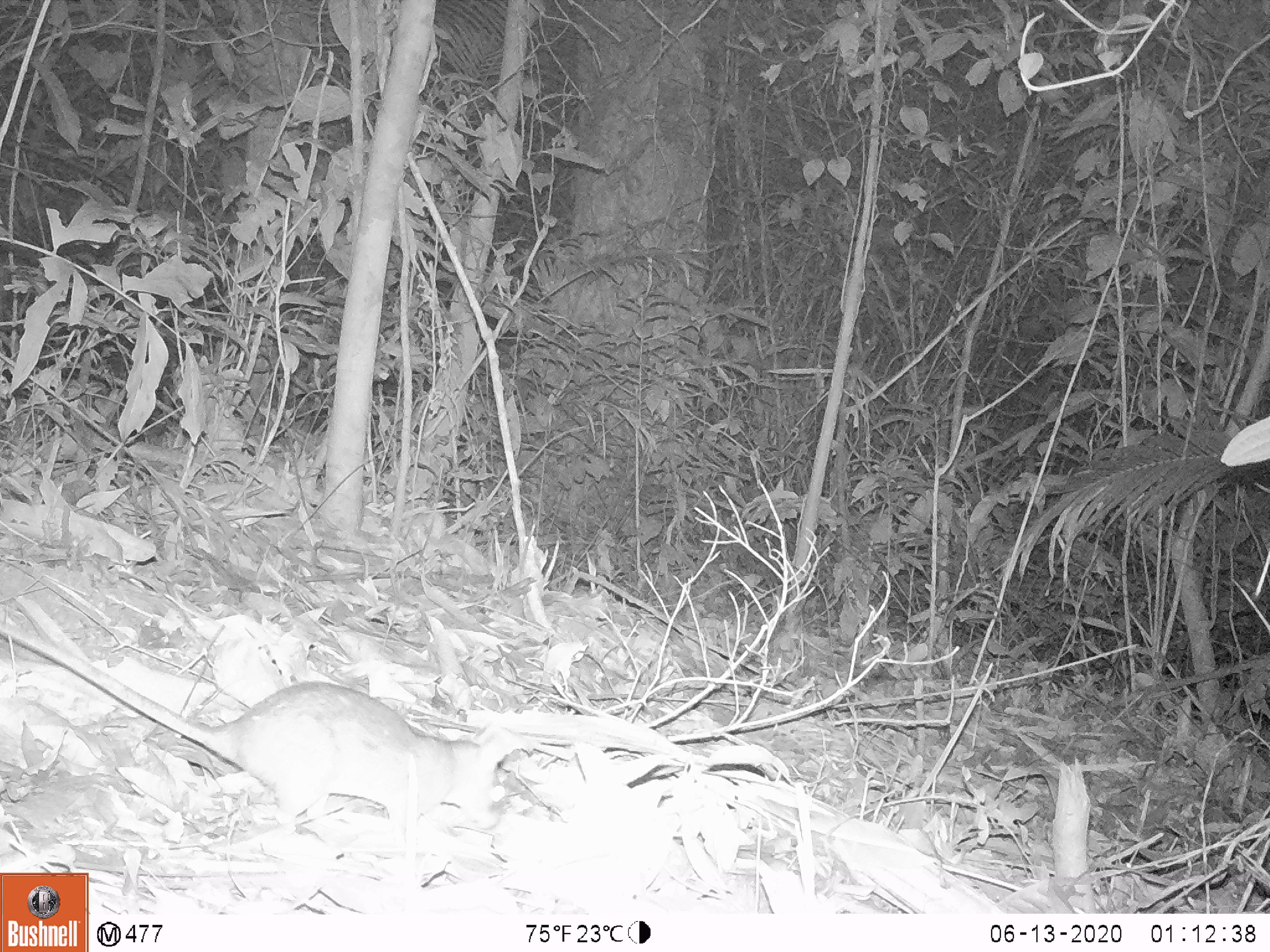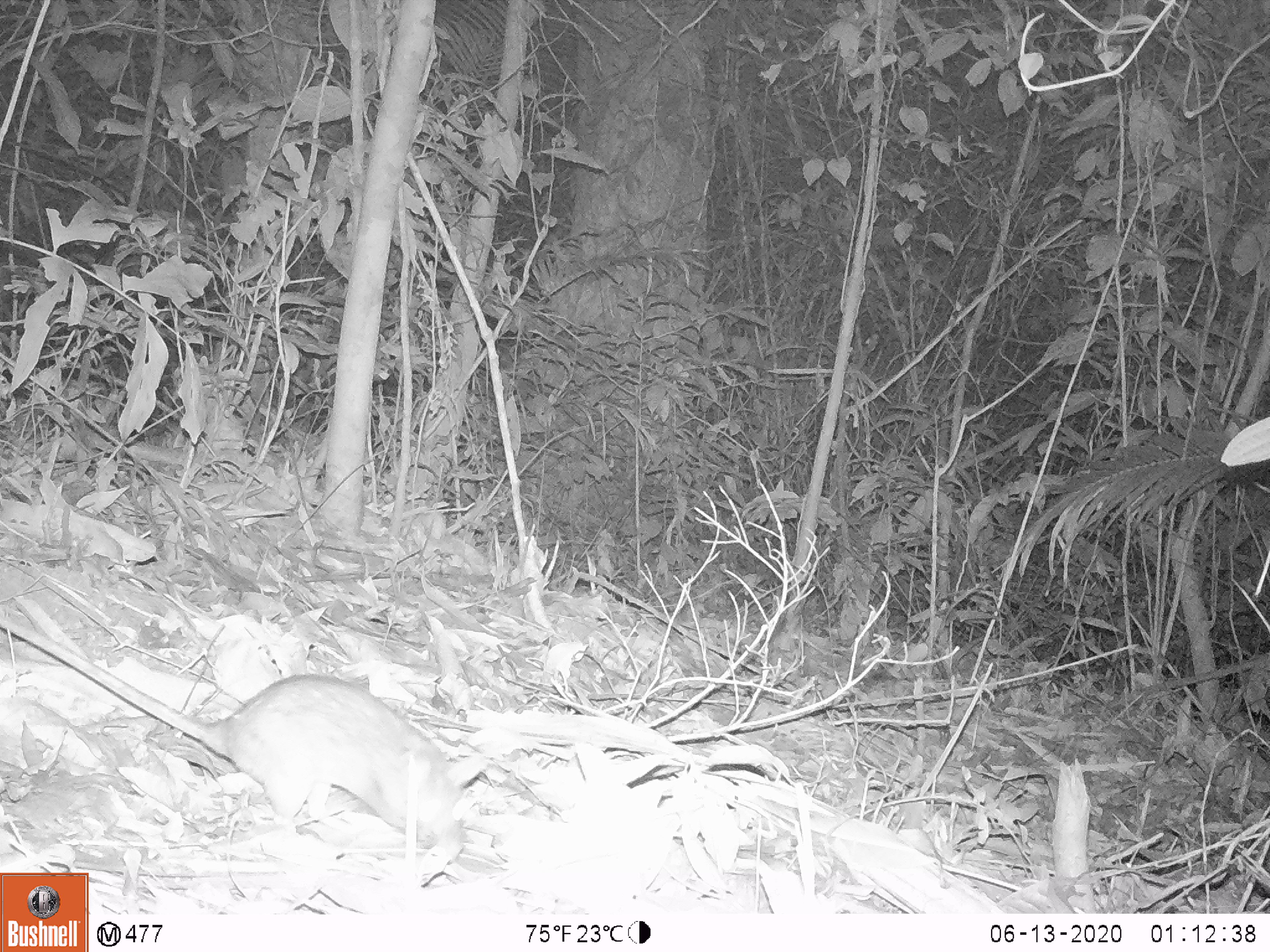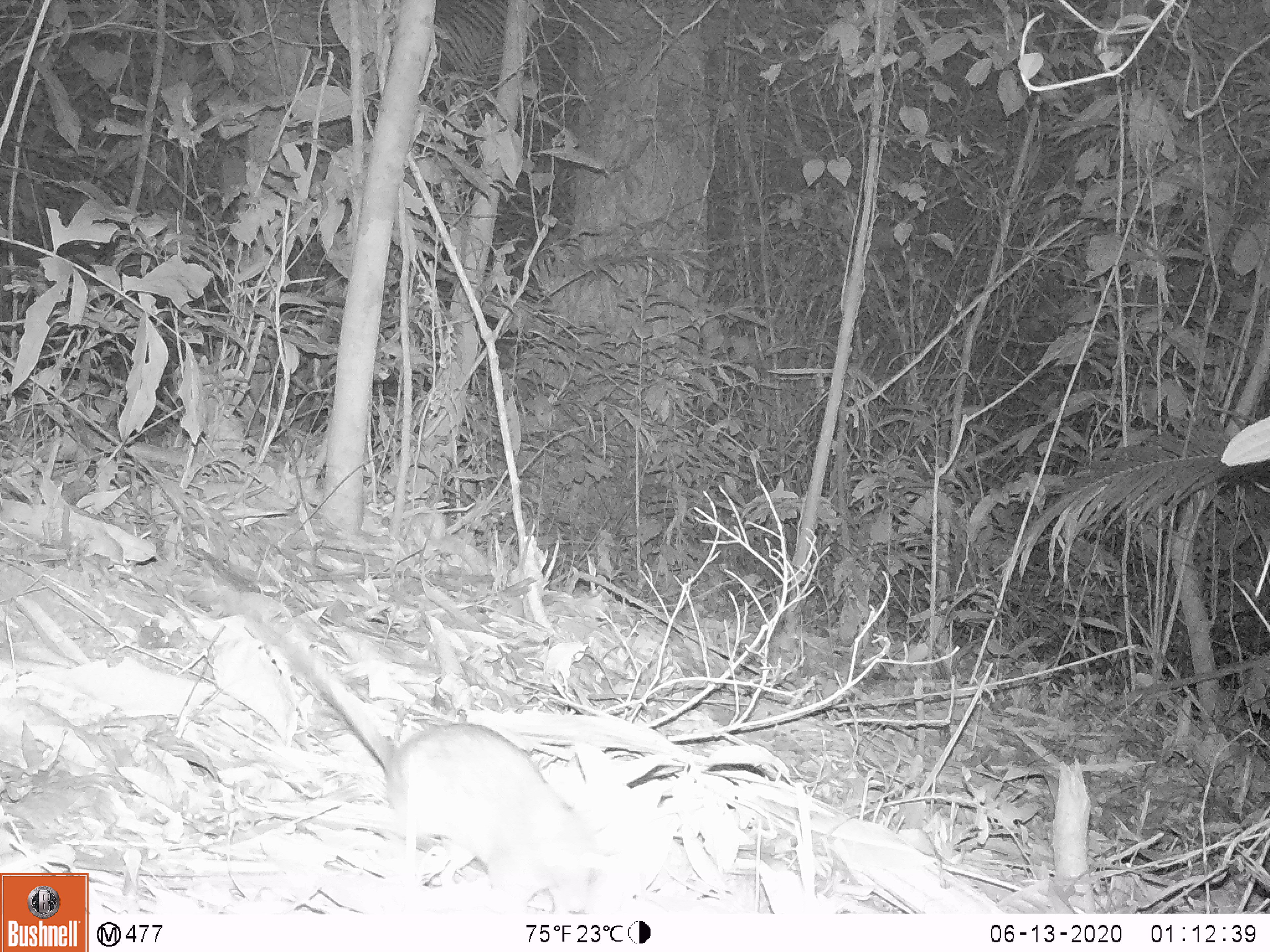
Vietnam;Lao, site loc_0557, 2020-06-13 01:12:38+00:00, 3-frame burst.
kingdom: Animalia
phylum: Chordata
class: Mammalia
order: Rodentia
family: Muridae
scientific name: Muridae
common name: old-world mice and rats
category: unidentified murid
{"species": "unidentified murid (old-world mice and rats) (Muridae)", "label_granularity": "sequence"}